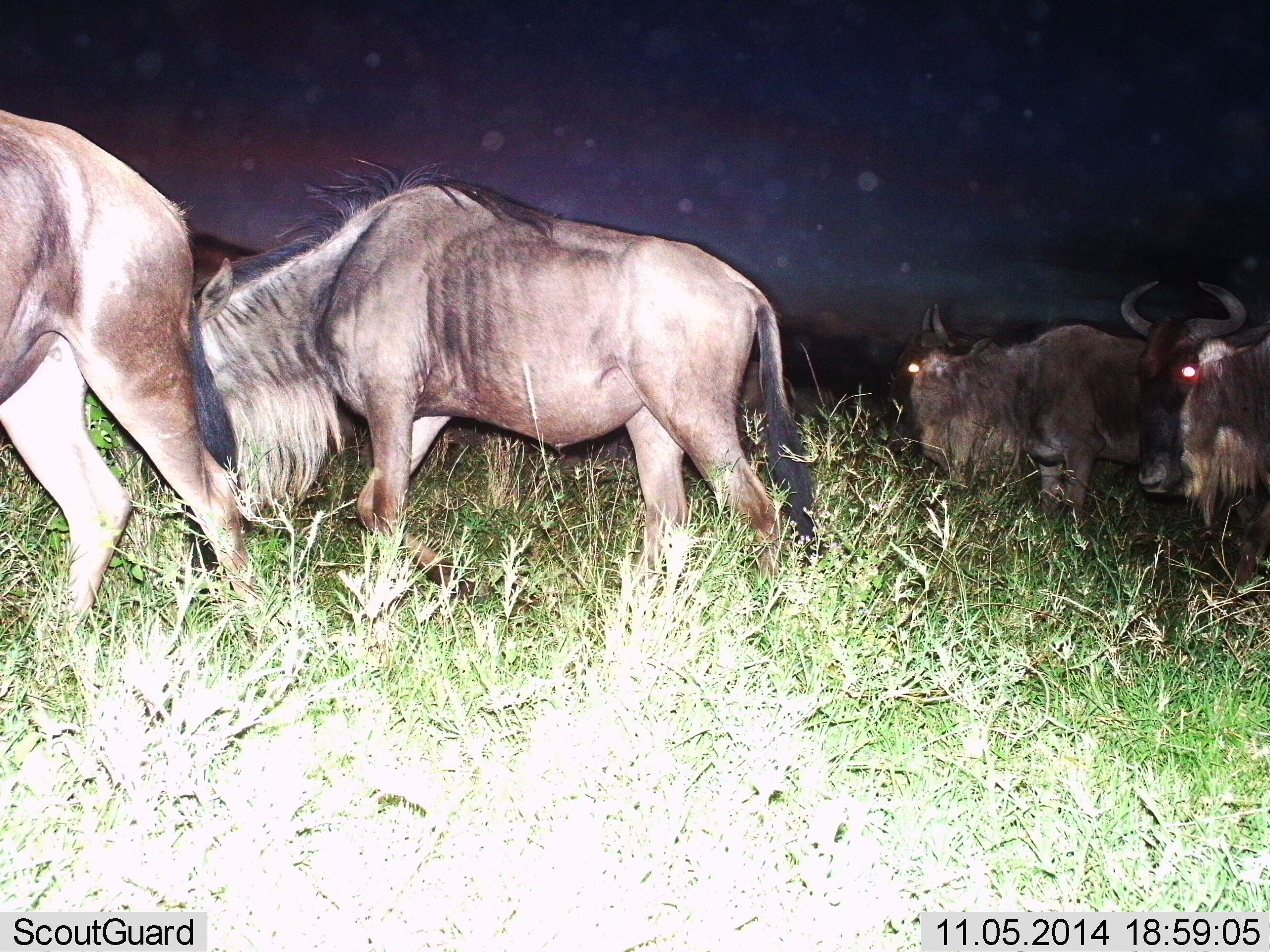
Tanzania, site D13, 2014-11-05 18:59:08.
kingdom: Animalia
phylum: Chordata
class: Mammalia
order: Artiodactyla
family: Bovidae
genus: Connochaetes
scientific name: Connochaetes taurinus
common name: blue wildebeest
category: wildebeest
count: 4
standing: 0%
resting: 0%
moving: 100%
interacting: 0%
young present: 0%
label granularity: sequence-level